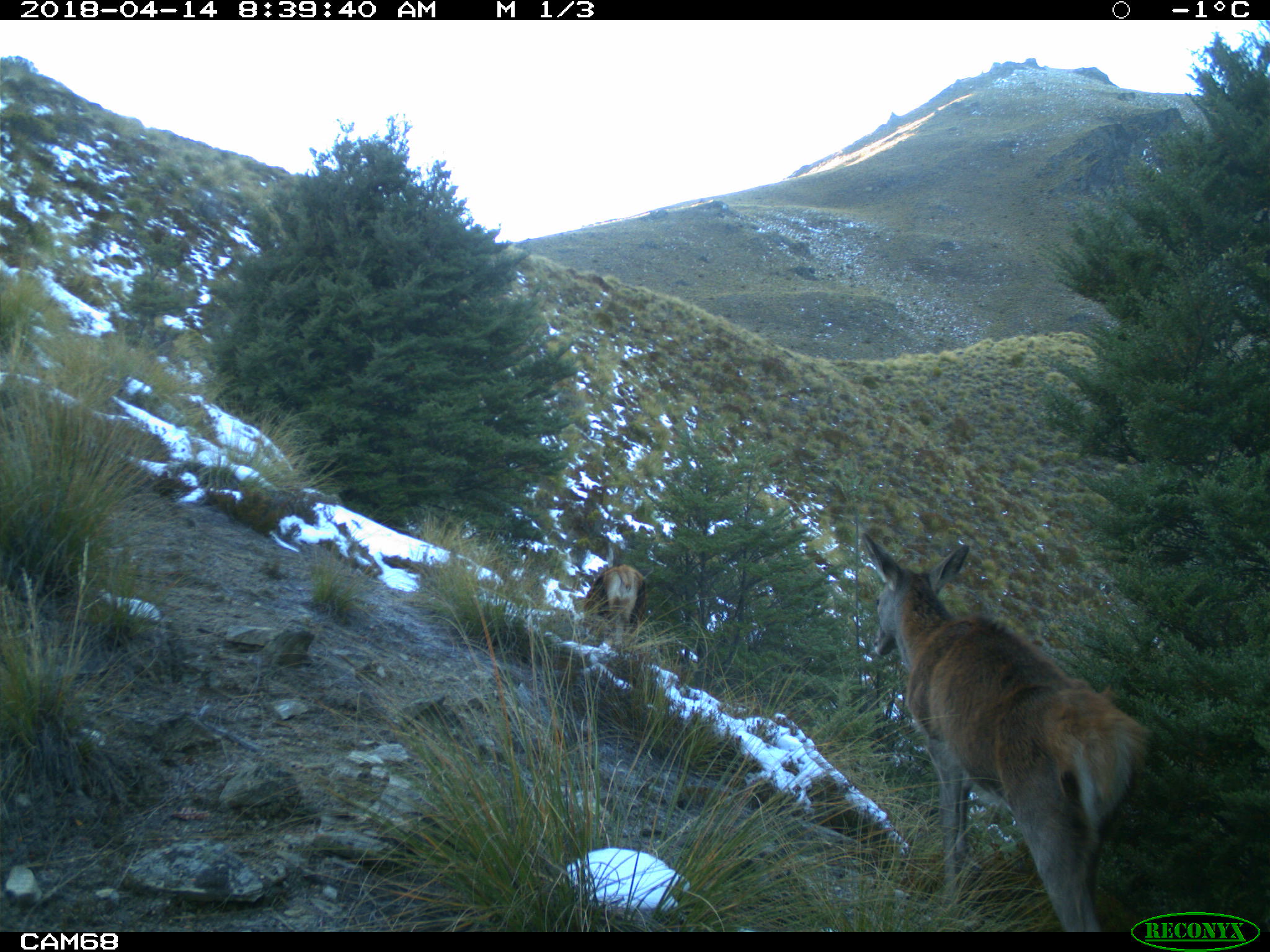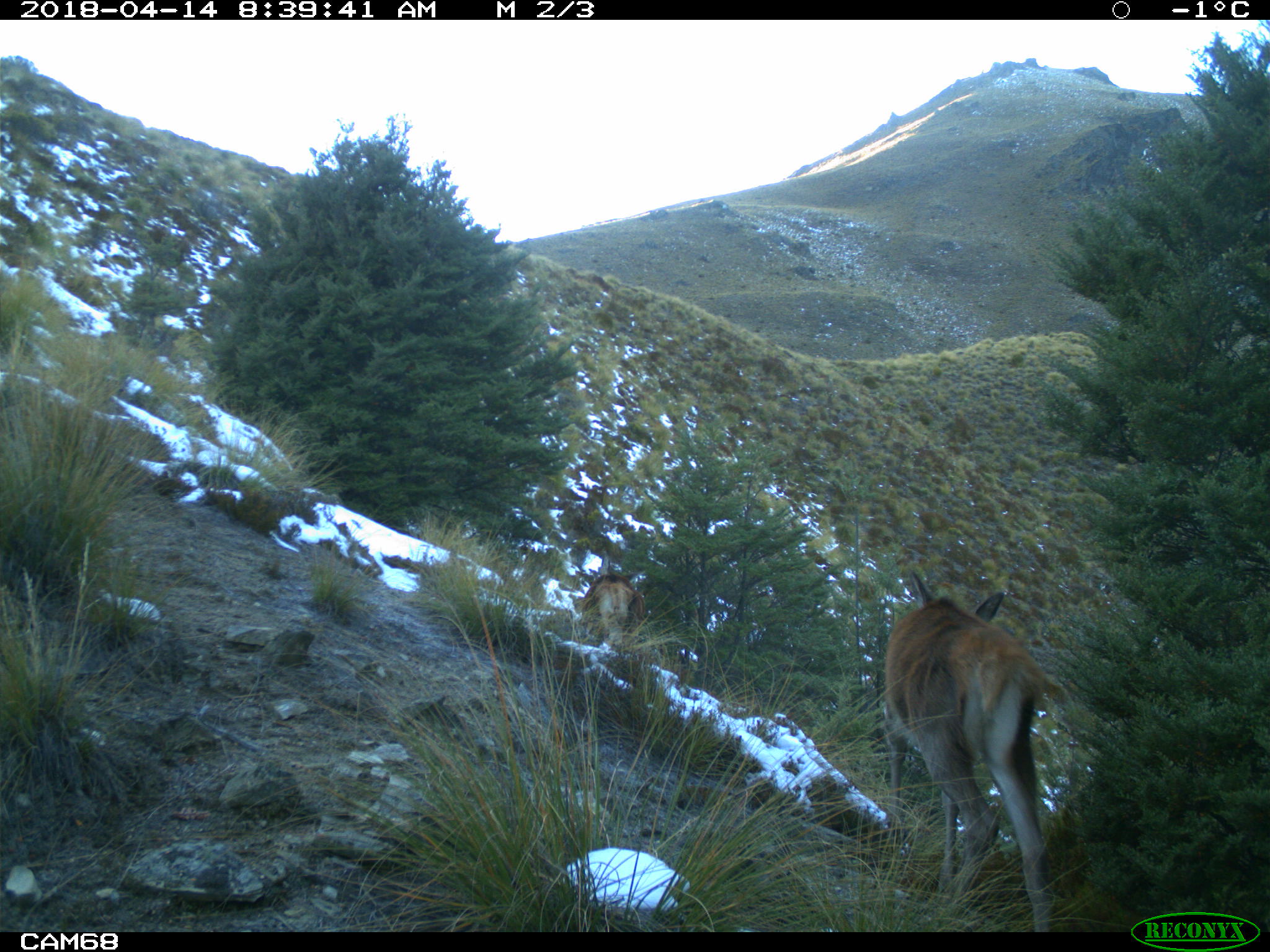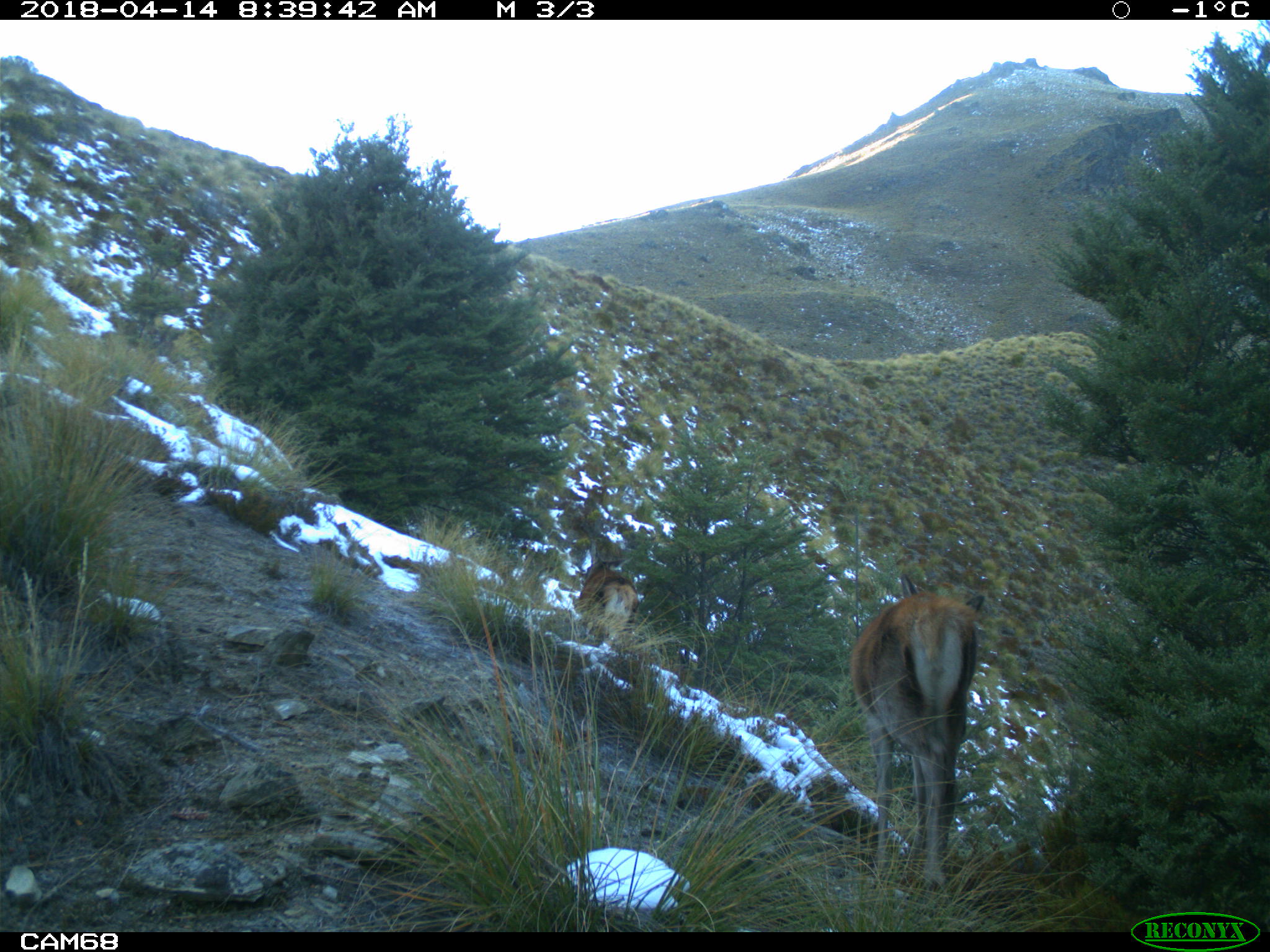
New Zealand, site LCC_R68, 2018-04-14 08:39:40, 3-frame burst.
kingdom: Animalia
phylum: Chordata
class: Mammalia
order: Artiodactyla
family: Cervidae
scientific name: Cervidae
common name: deer